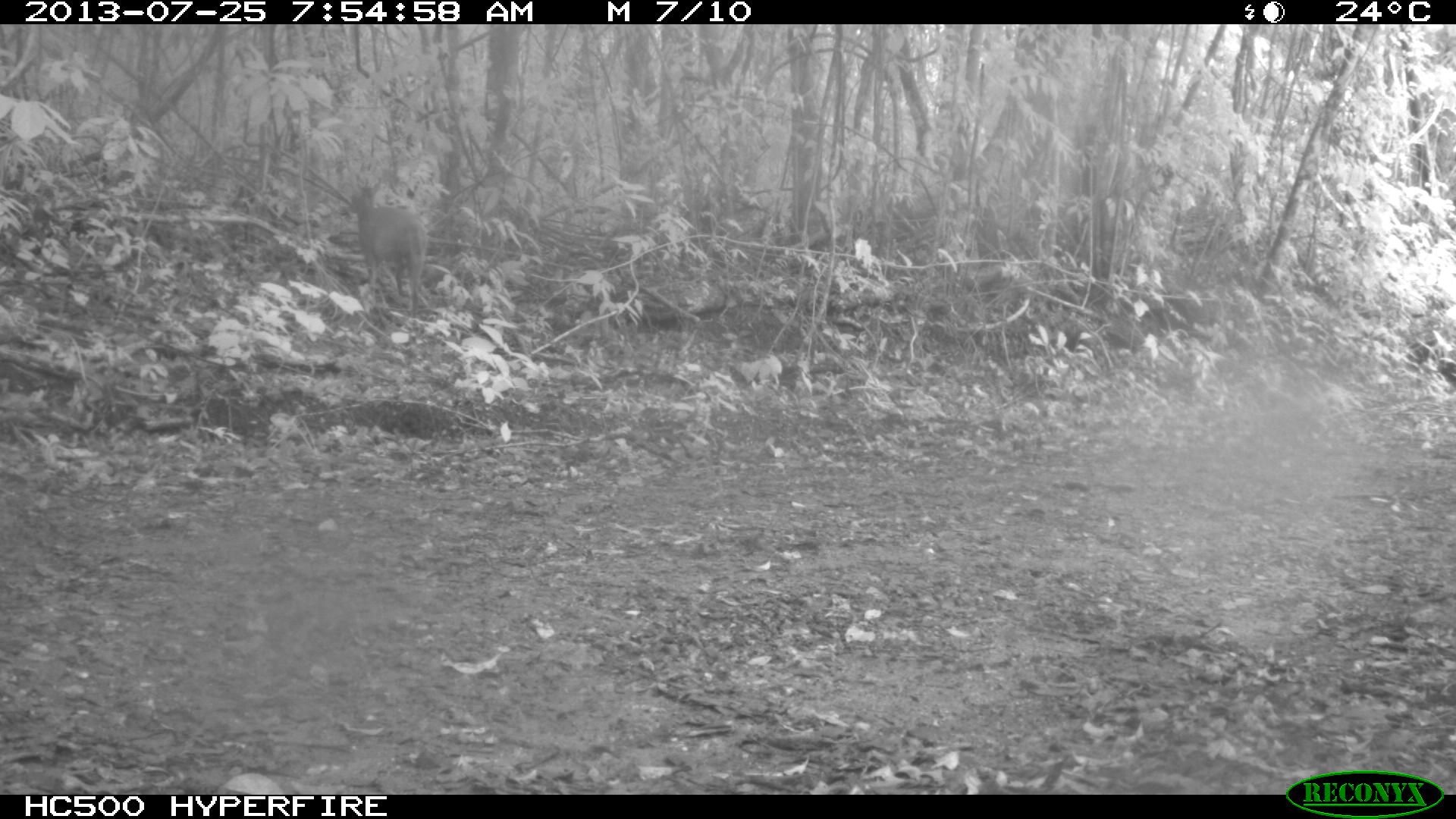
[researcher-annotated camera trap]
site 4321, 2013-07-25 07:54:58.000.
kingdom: Animalia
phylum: Chordata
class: Mammalia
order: Artiodactyla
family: Cervidae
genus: Mazama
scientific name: Mazama temama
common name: central american red brocket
Mazama temama (central american red brocket), count 1.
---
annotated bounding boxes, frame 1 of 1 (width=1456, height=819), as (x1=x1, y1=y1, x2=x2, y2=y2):
mazama temama: (x1=348, y1=177, x2=428, y2=318)